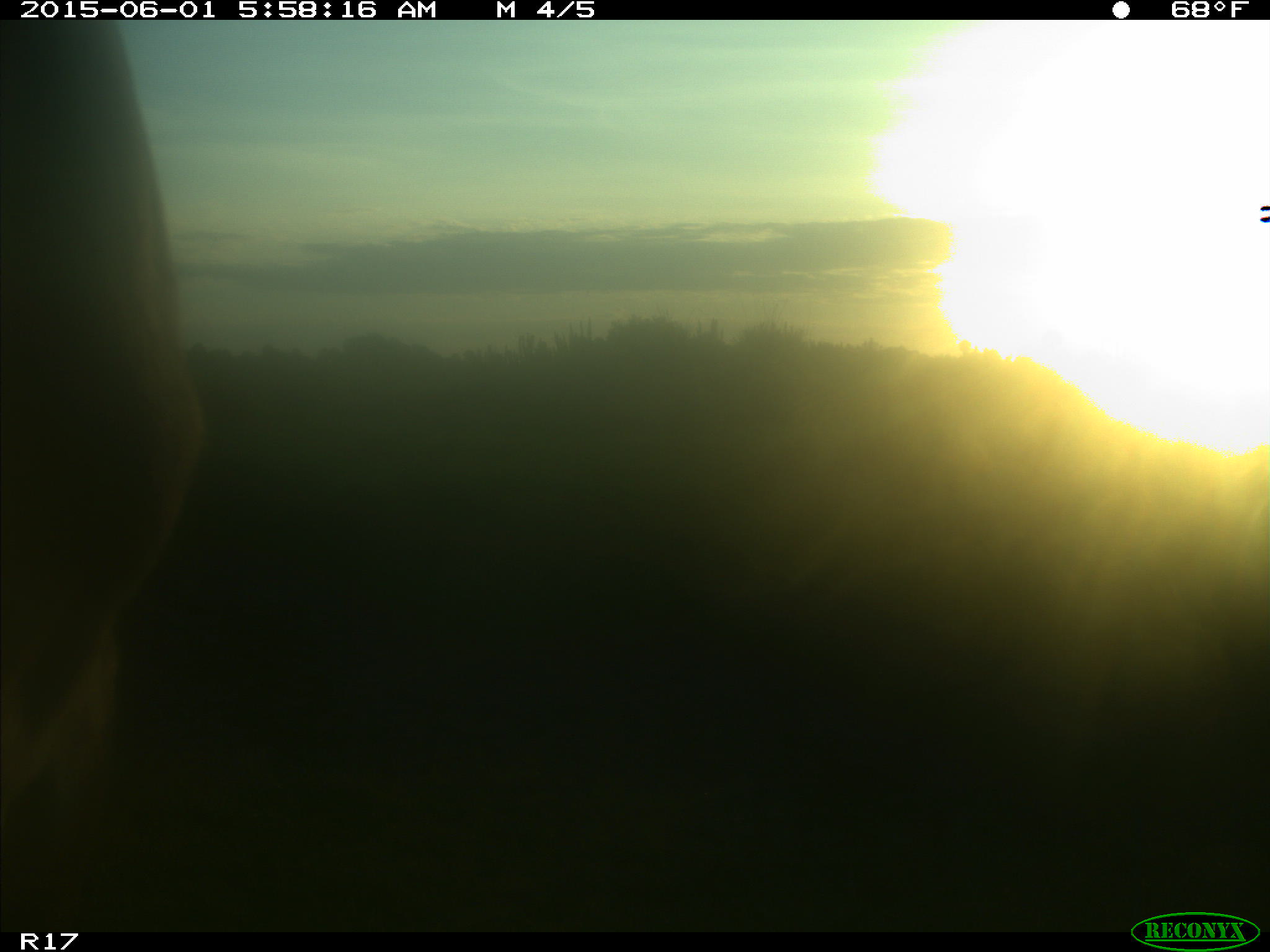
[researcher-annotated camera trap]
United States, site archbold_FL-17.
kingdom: Animalia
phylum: Chordata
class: Mammalia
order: Artiodactyla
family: Bovidae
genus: Bos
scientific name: Bos taurus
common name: domestic cow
Bos taurus (domestic cow).